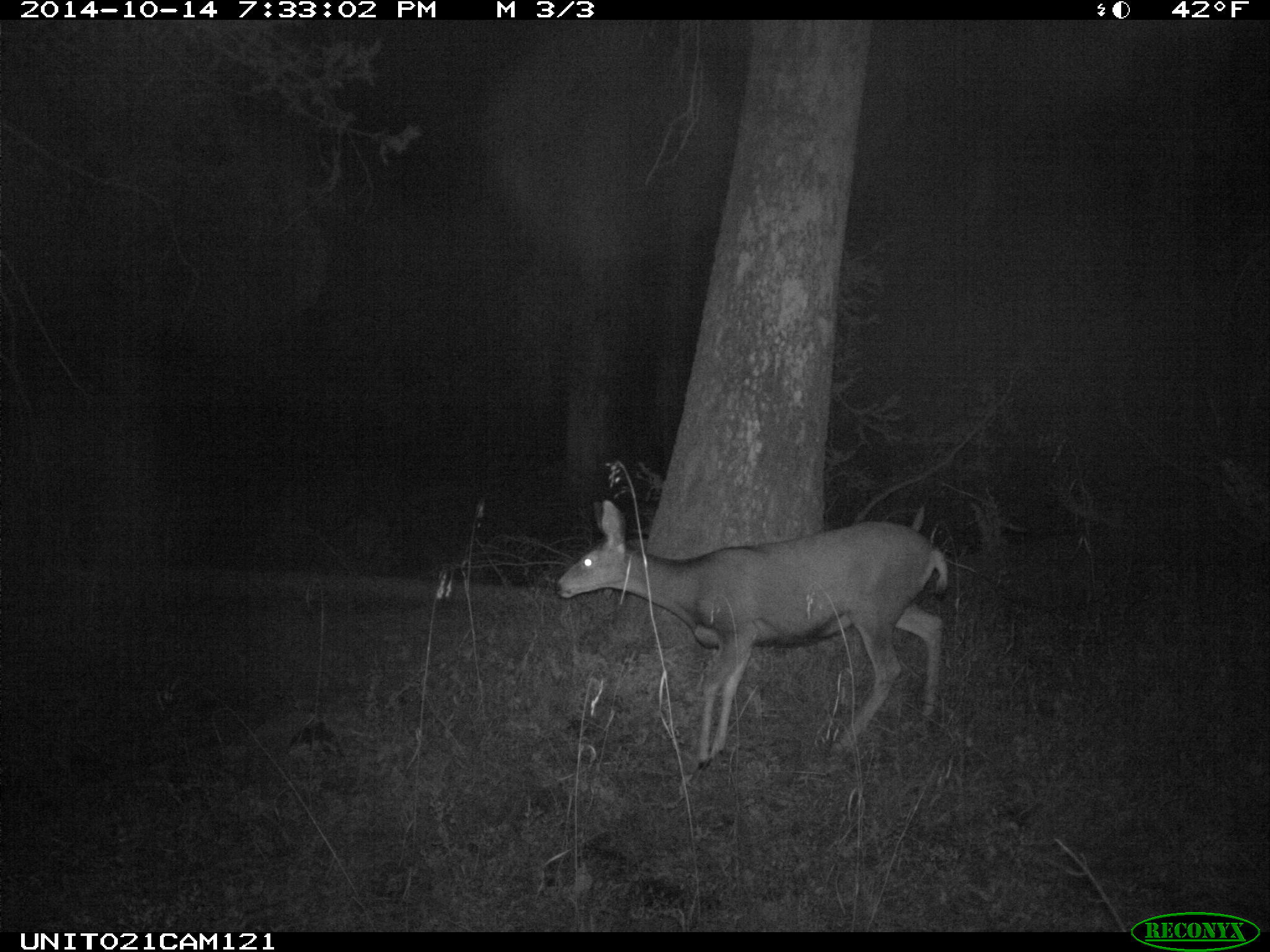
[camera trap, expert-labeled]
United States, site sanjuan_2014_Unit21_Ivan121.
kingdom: Animalia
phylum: Chordata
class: Mammalia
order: Artiodactyla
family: Cervidae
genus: Odocoileus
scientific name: Odocoileus hemionus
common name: mule deer